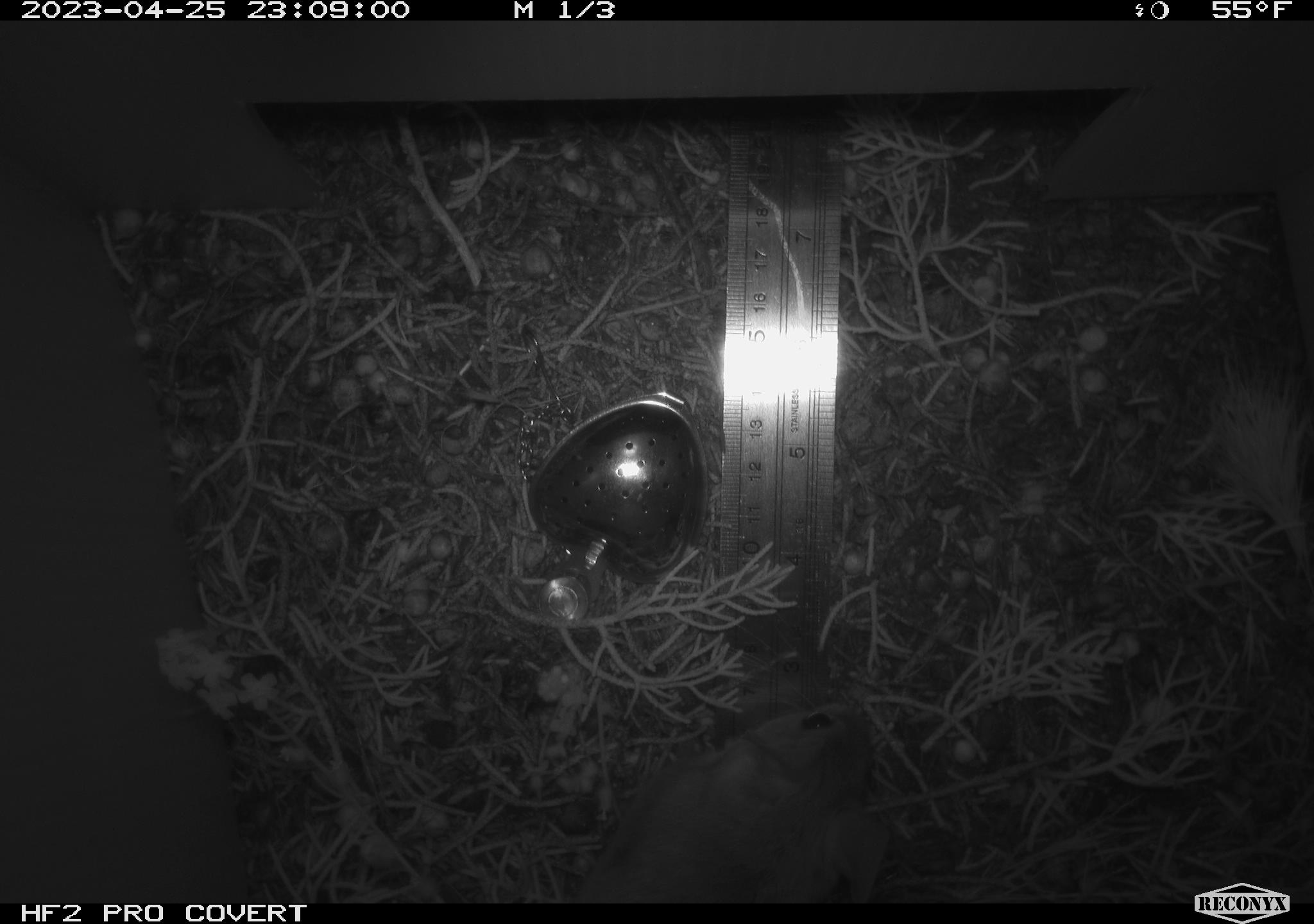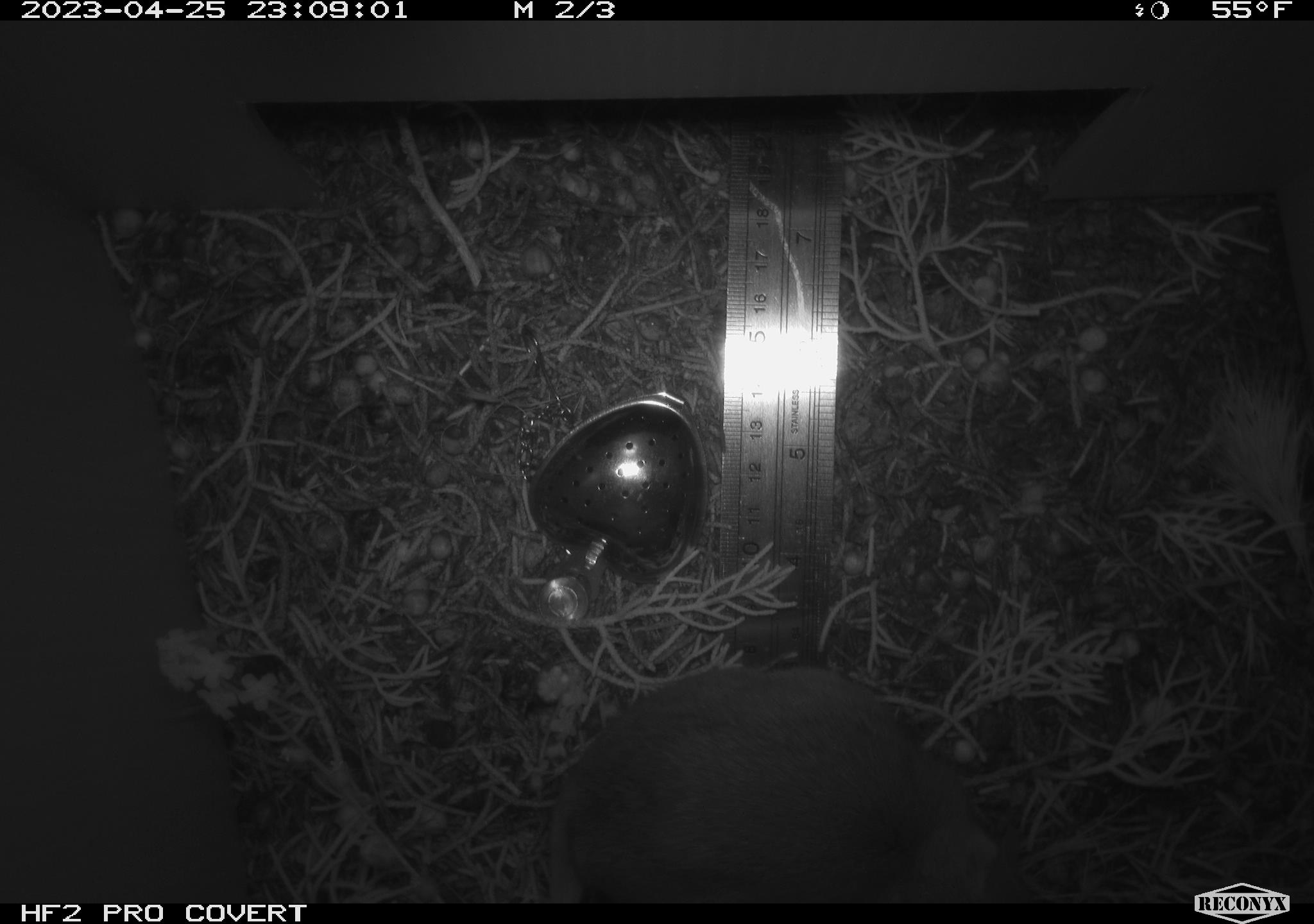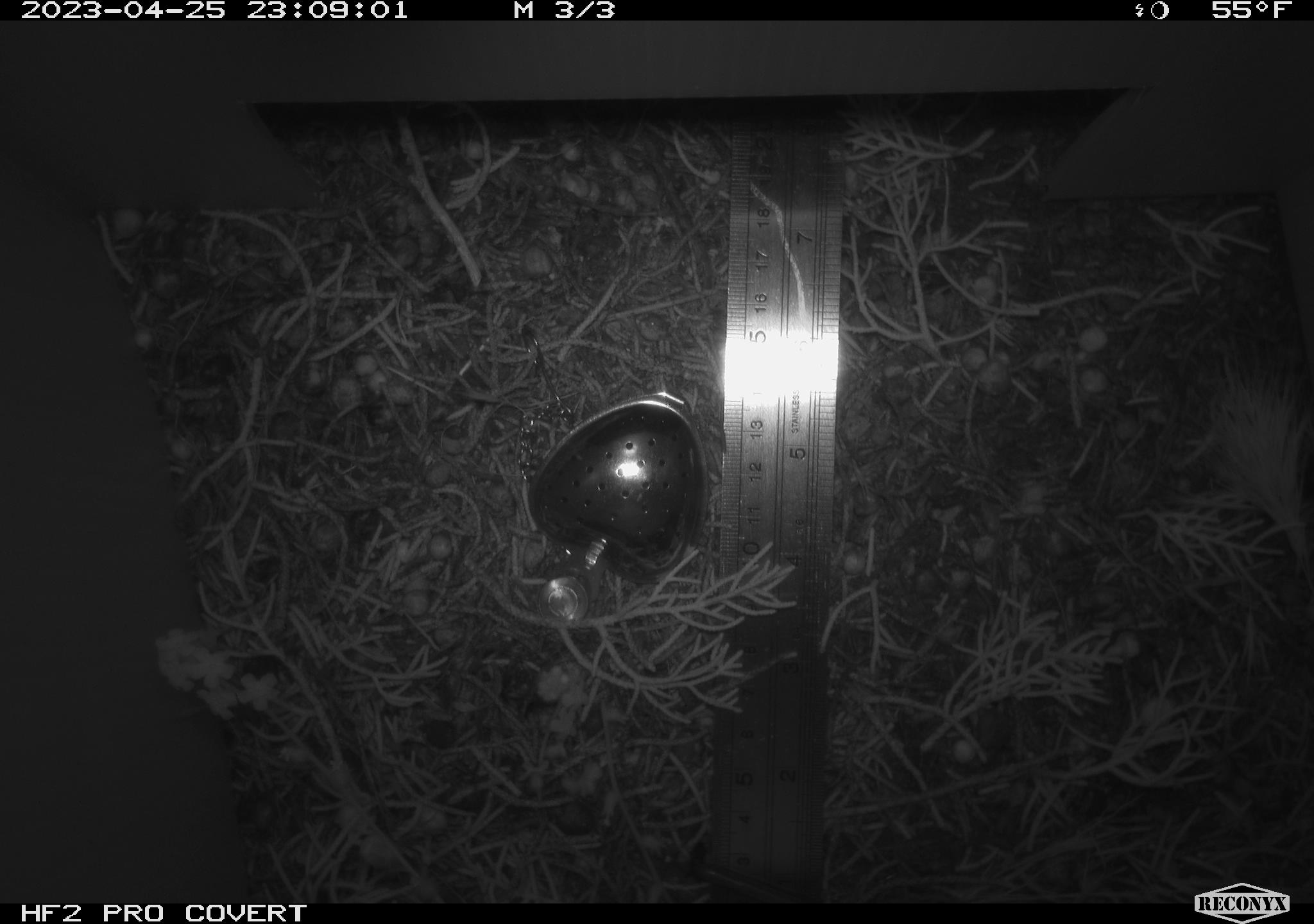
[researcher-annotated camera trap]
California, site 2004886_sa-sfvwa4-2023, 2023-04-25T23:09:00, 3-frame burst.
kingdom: Animalia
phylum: Chordata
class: Mammalia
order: Rodentia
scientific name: Rodentia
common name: mouse species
Mouse species (Rodentia).